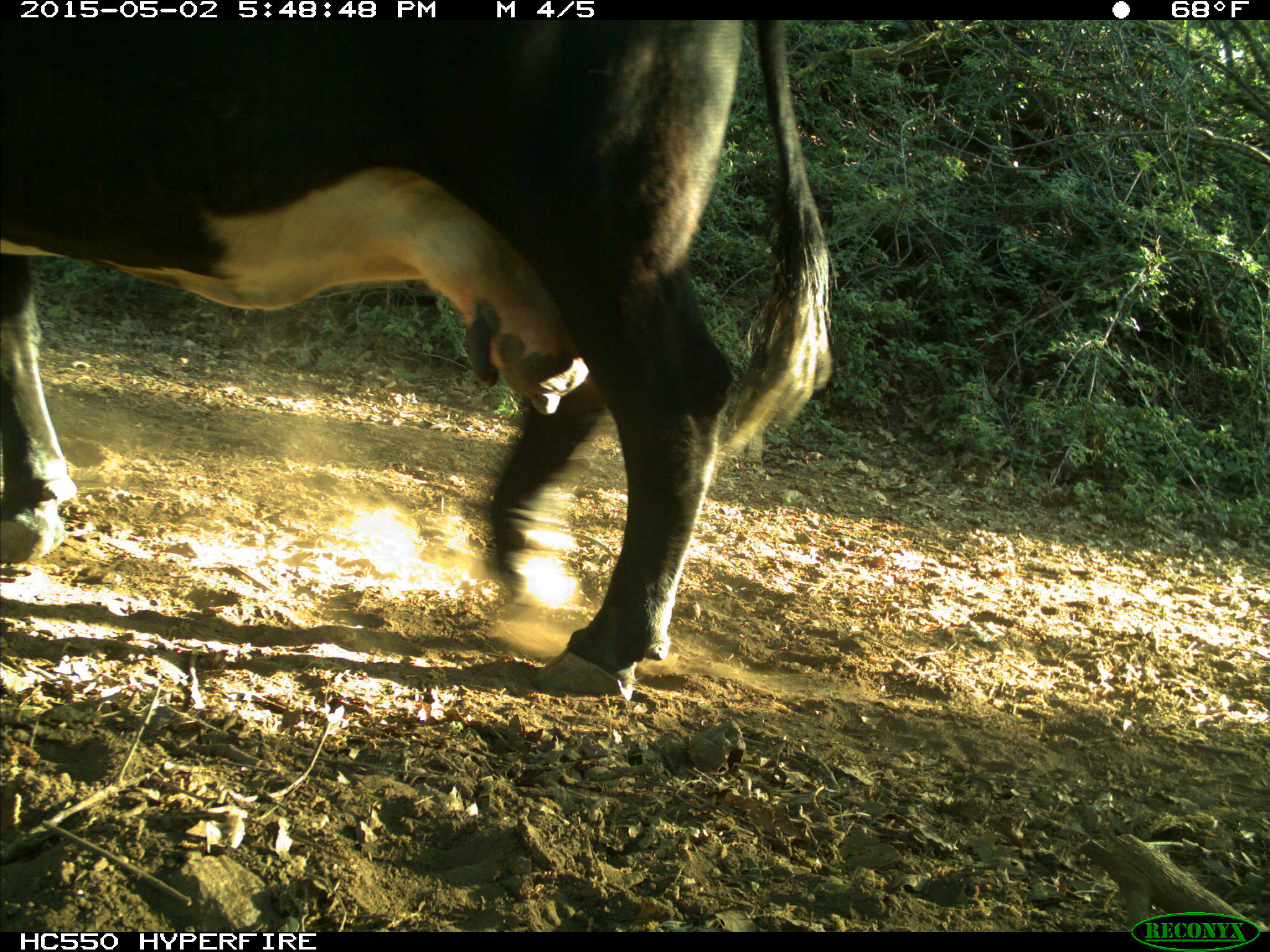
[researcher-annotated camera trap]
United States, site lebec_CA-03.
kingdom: Animalia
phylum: Chordata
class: Mammalia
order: Artiodactyla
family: Bovidae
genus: Bos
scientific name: Bos taurus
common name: domestic cow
Bos taurus (domestic cow).